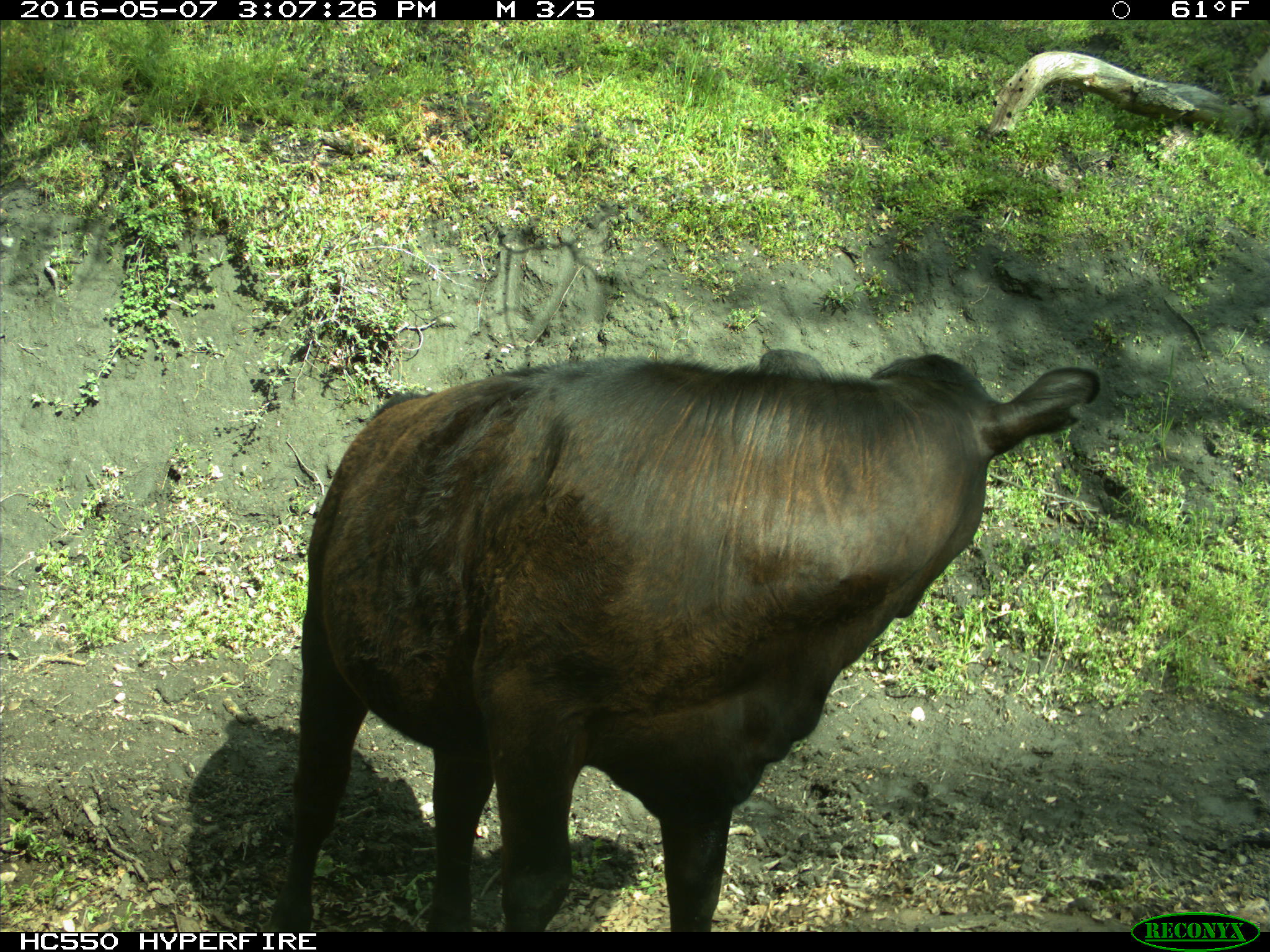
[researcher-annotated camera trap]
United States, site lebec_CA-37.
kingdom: Animalia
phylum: Chordata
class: Mammalia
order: Artiodactyla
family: Bovidae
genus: Bos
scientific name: Bos taurus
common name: domestic cow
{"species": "Bos taurus (domestic cow)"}